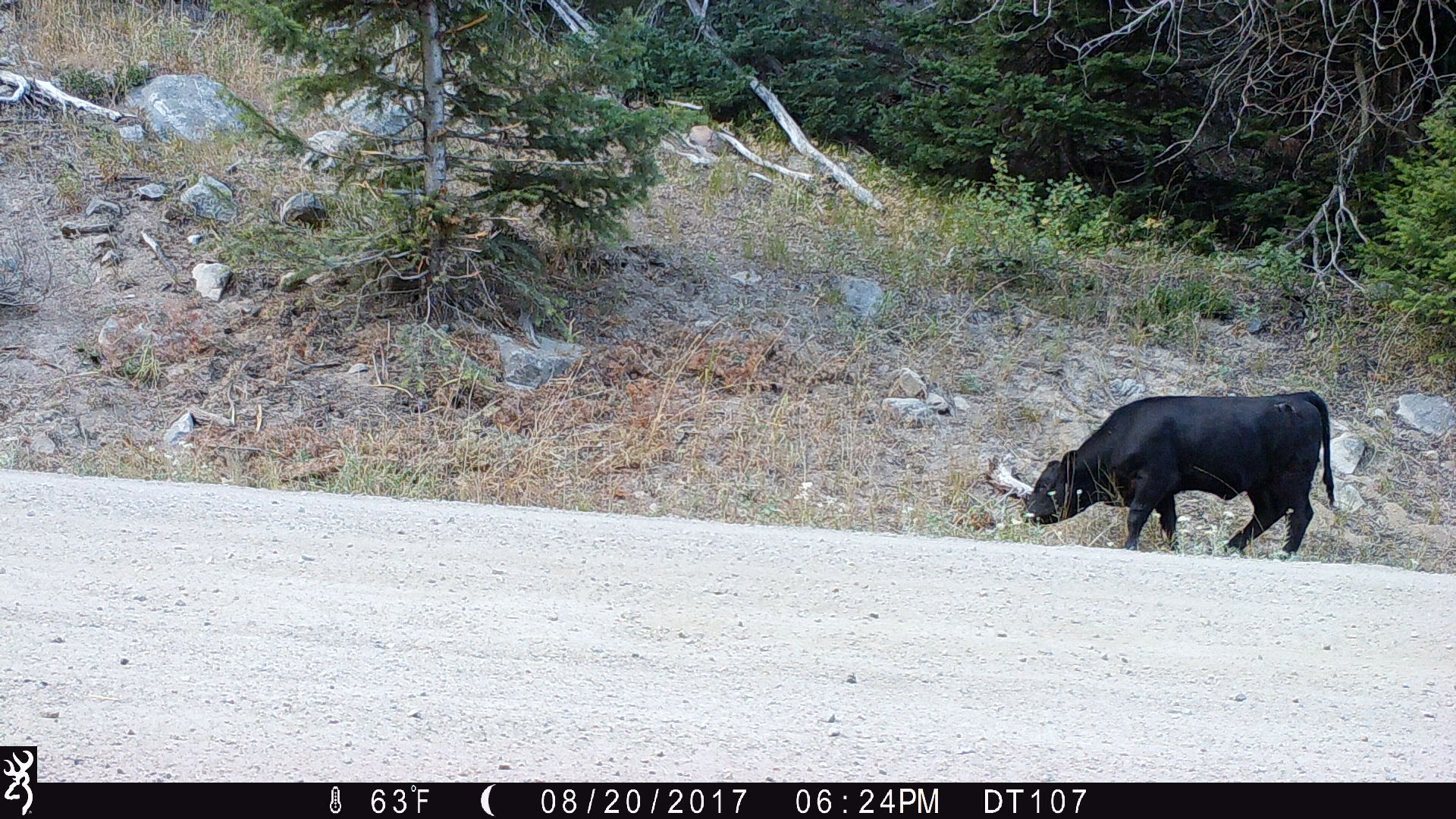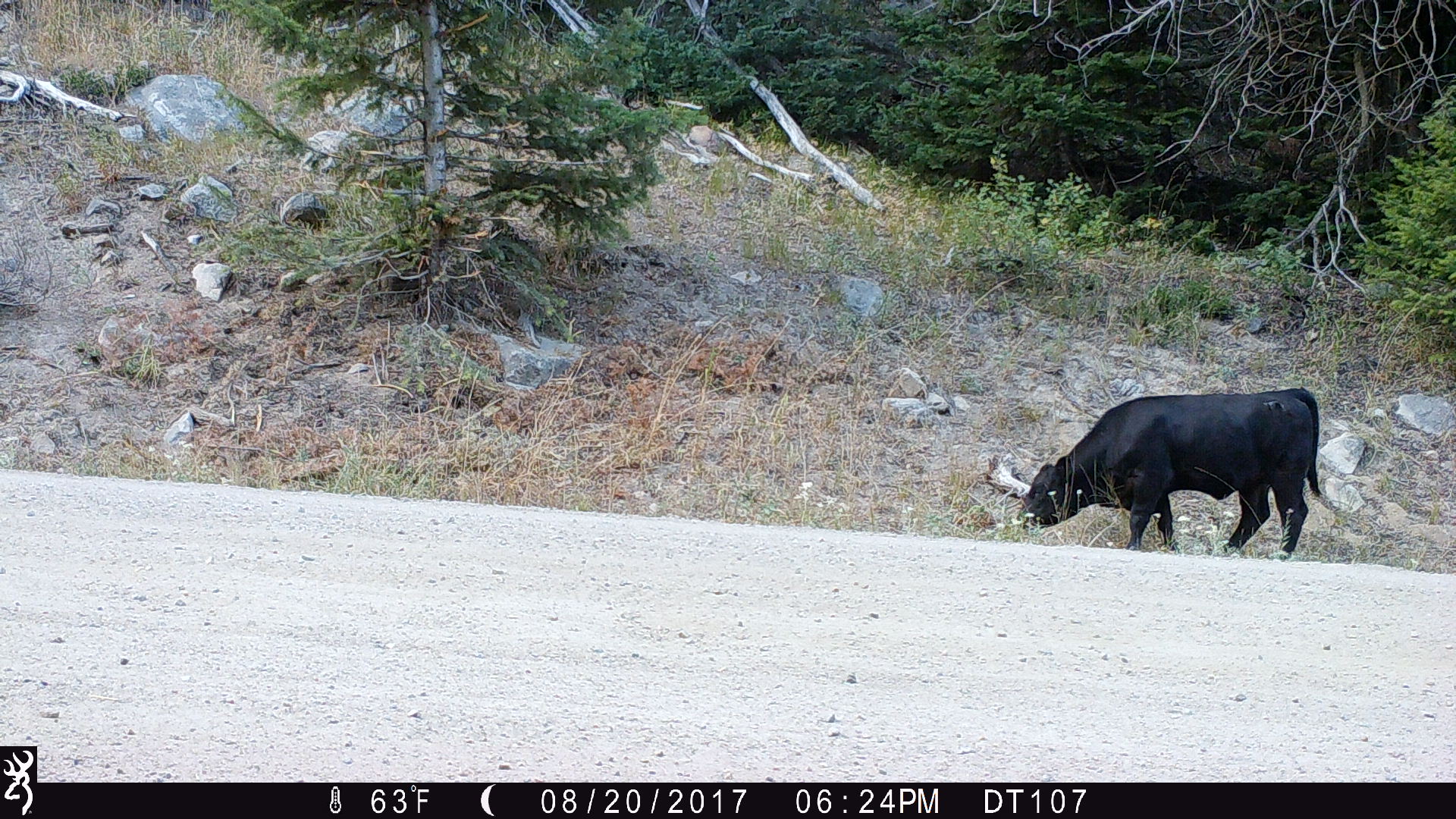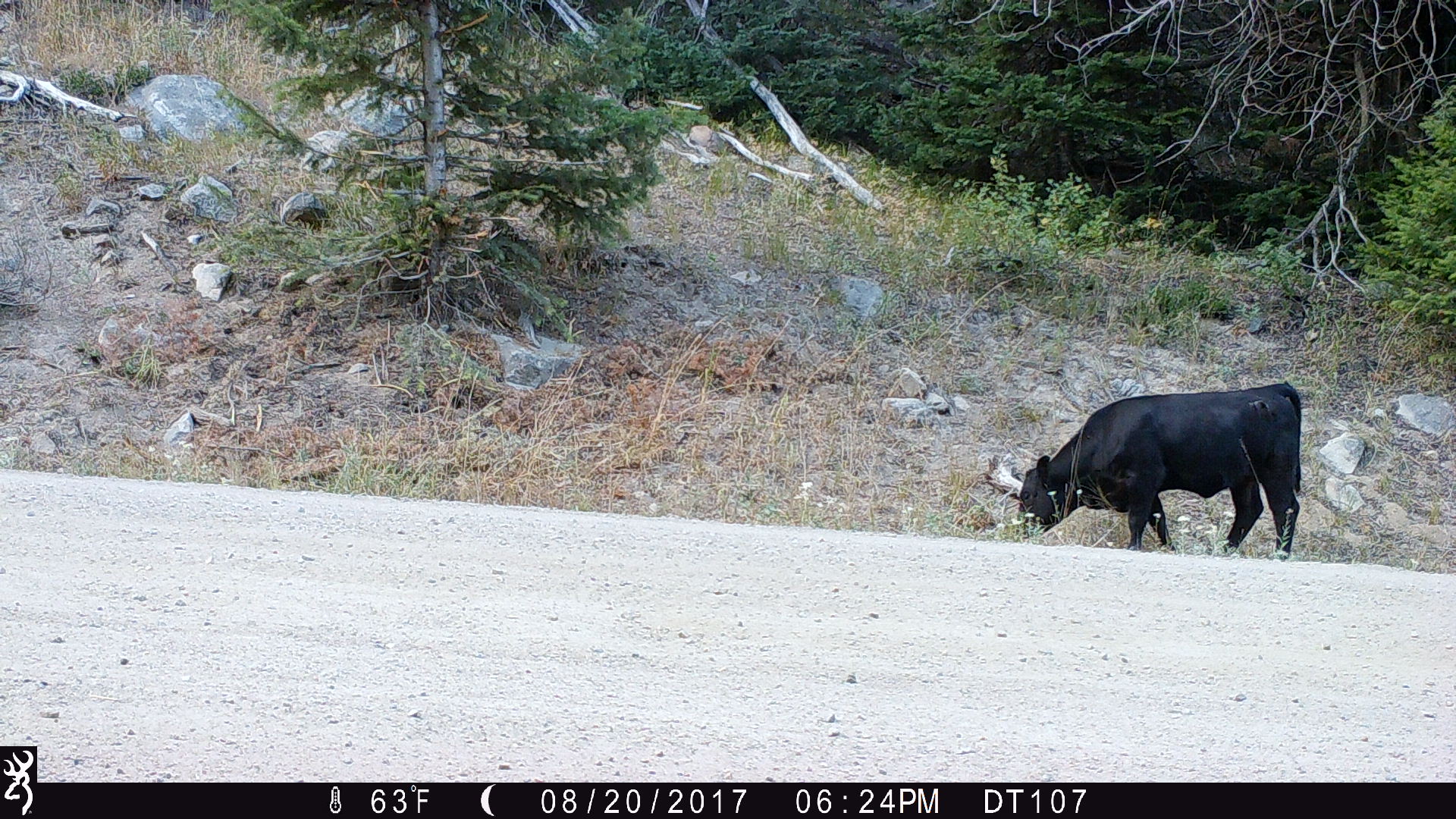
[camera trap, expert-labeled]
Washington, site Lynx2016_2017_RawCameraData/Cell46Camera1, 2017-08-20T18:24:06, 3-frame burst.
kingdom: Animalia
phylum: Chordata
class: Mammalia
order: Artiodactyla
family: Bovidae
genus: Bos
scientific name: Bos taurus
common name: domestic cattle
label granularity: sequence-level